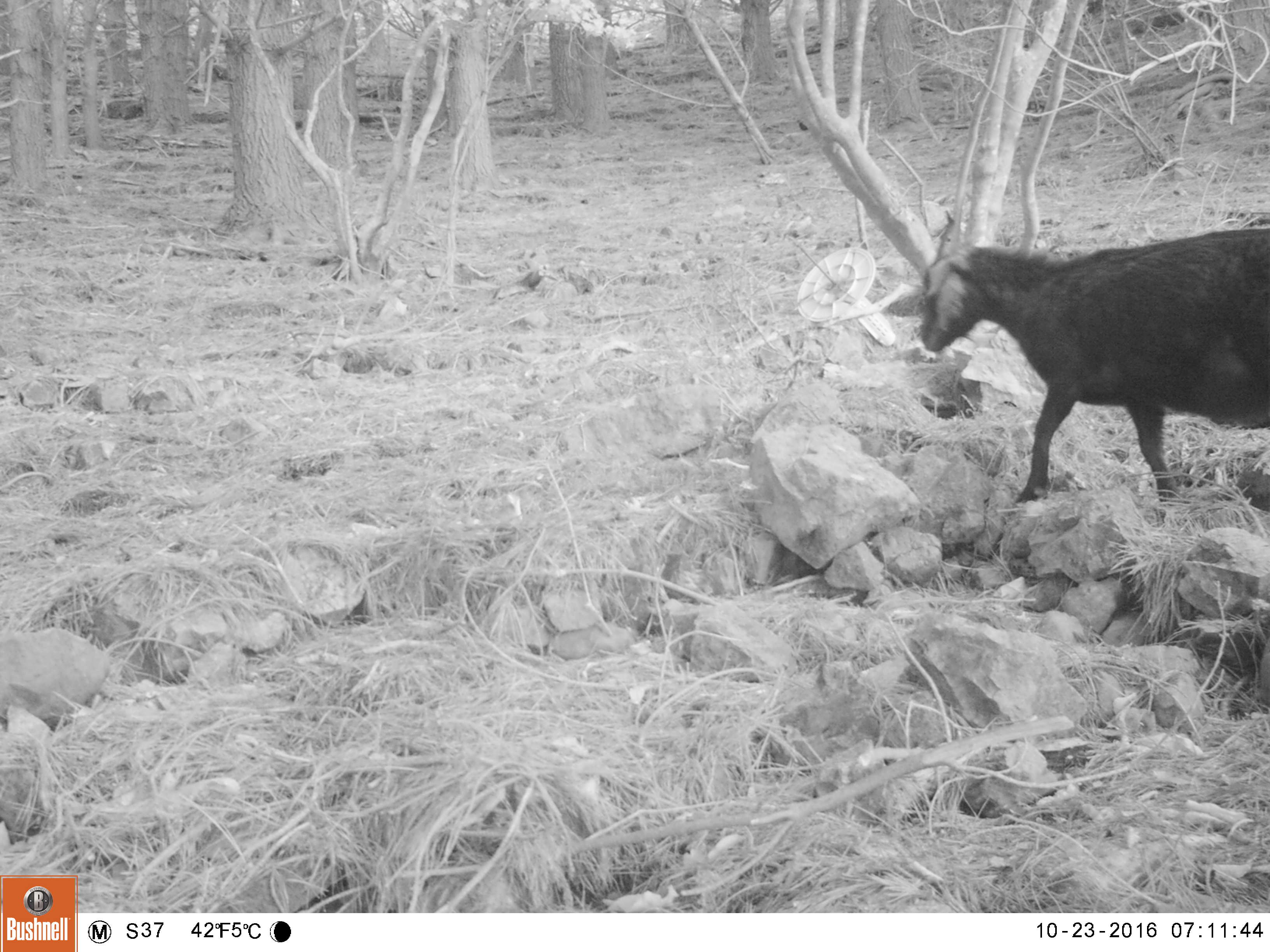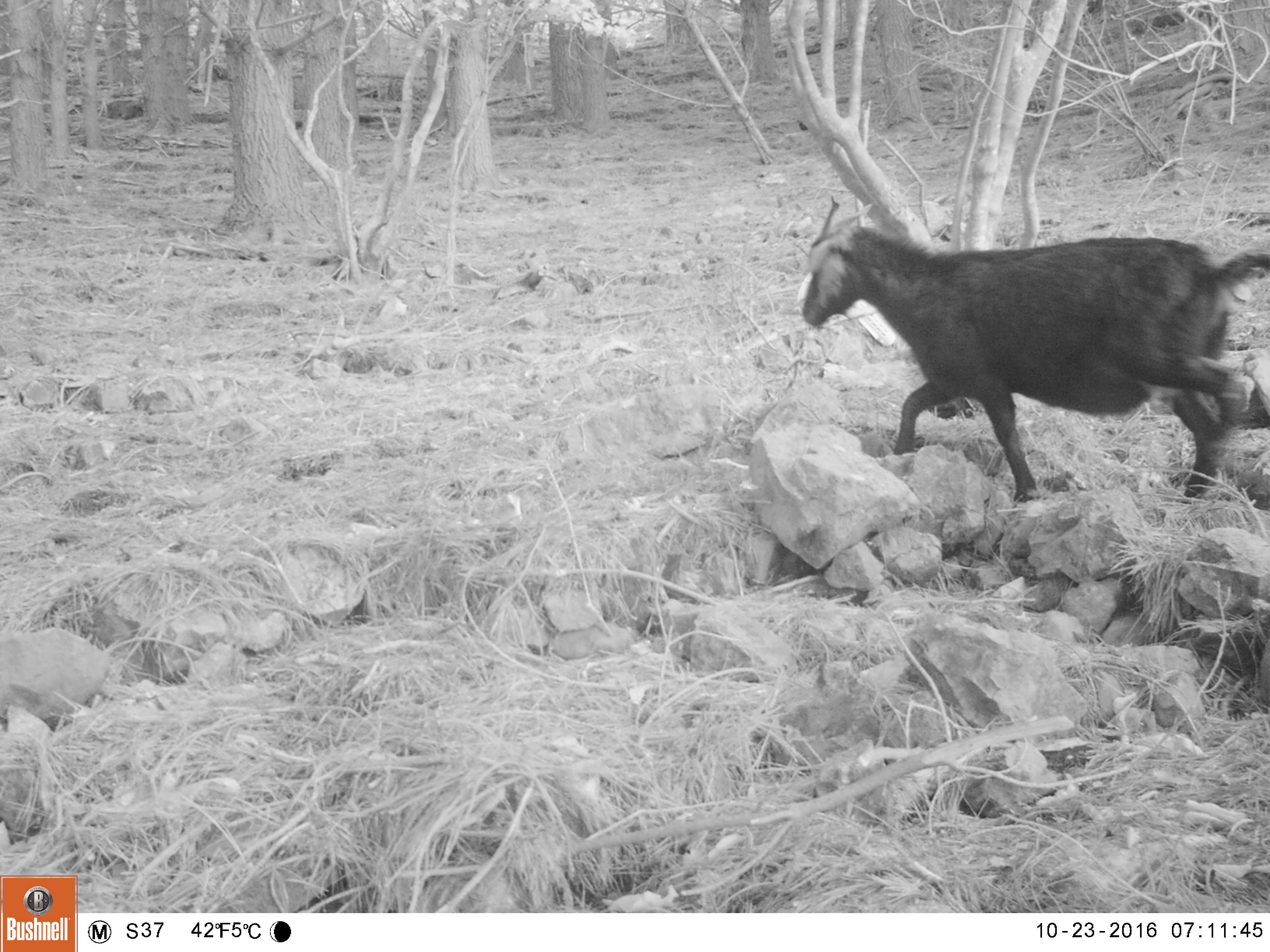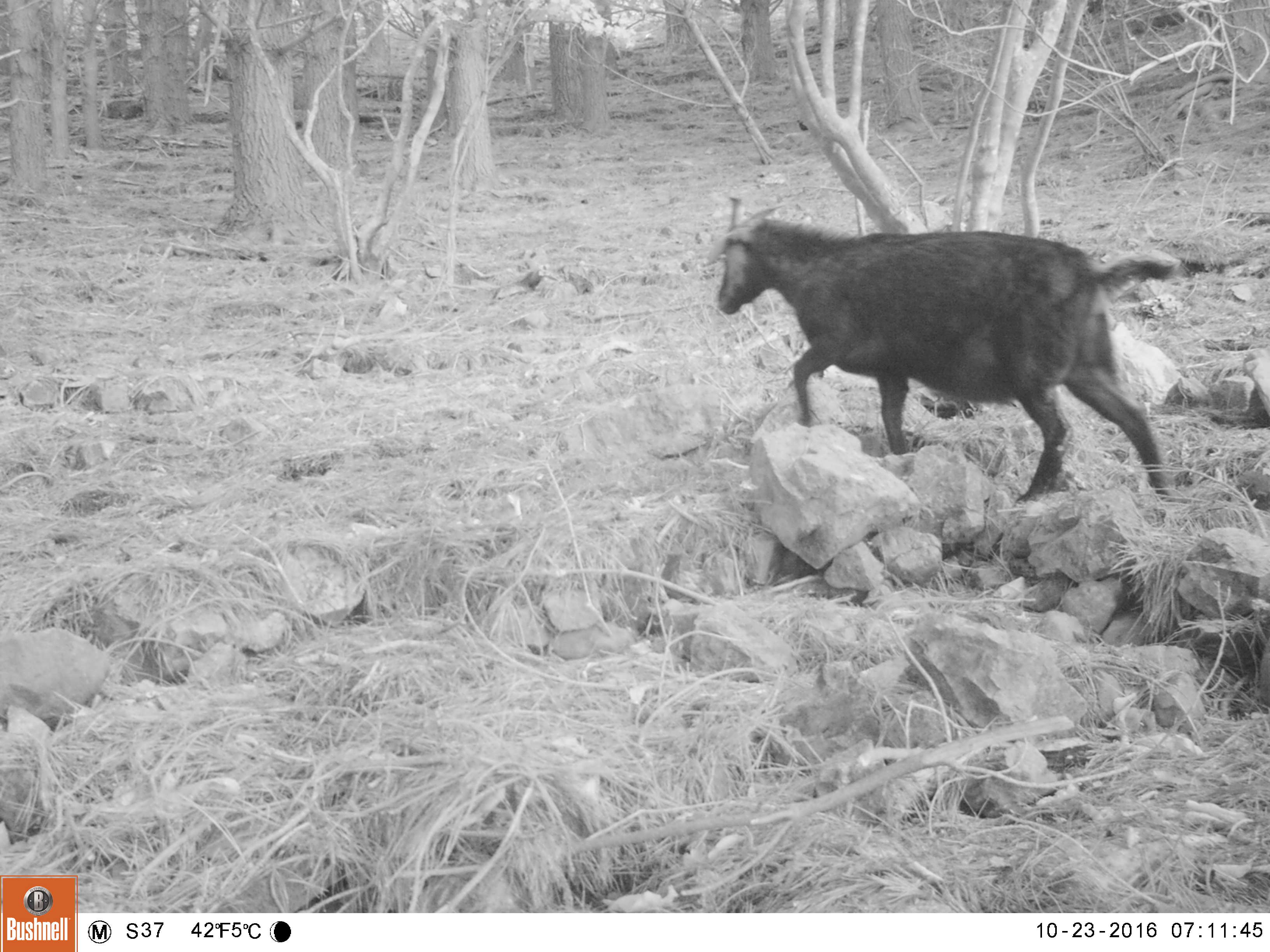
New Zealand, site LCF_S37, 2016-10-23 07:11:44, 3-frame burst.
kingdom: Animalia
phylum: Chordata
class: Mammalia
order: Artiodactyla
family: Bovidae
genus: Capra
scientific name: Capra hircus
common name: goat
Goat (Capra hircus).